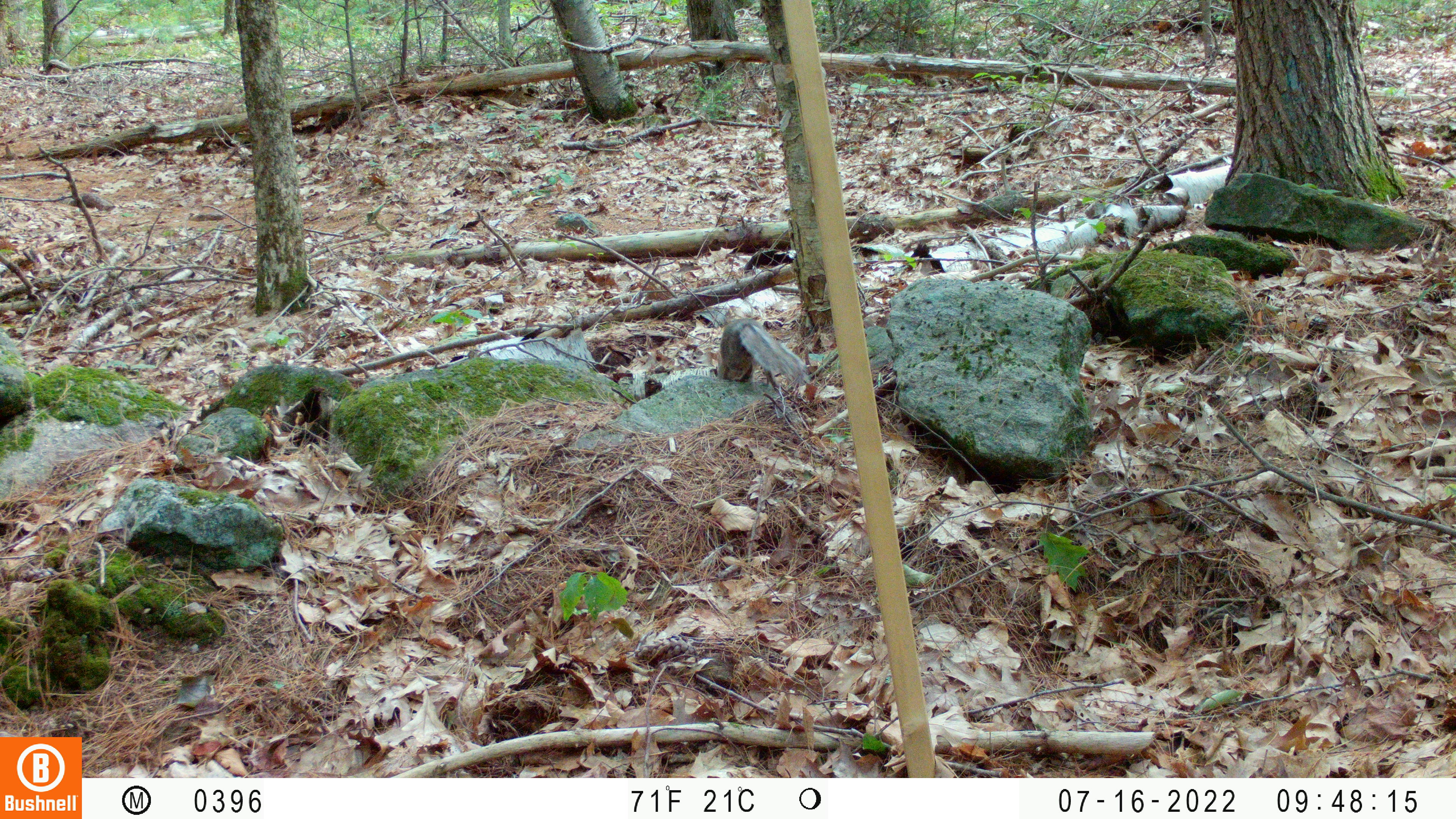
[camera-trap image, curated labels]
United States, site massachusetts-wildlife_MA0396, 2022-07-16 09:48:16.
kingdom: Animalia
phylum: Chordata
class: Mammalia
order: Rodentia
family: Sciuridae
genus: Tamiasciurus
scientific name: Tamiasciurus hudsonicus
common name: red squirrel